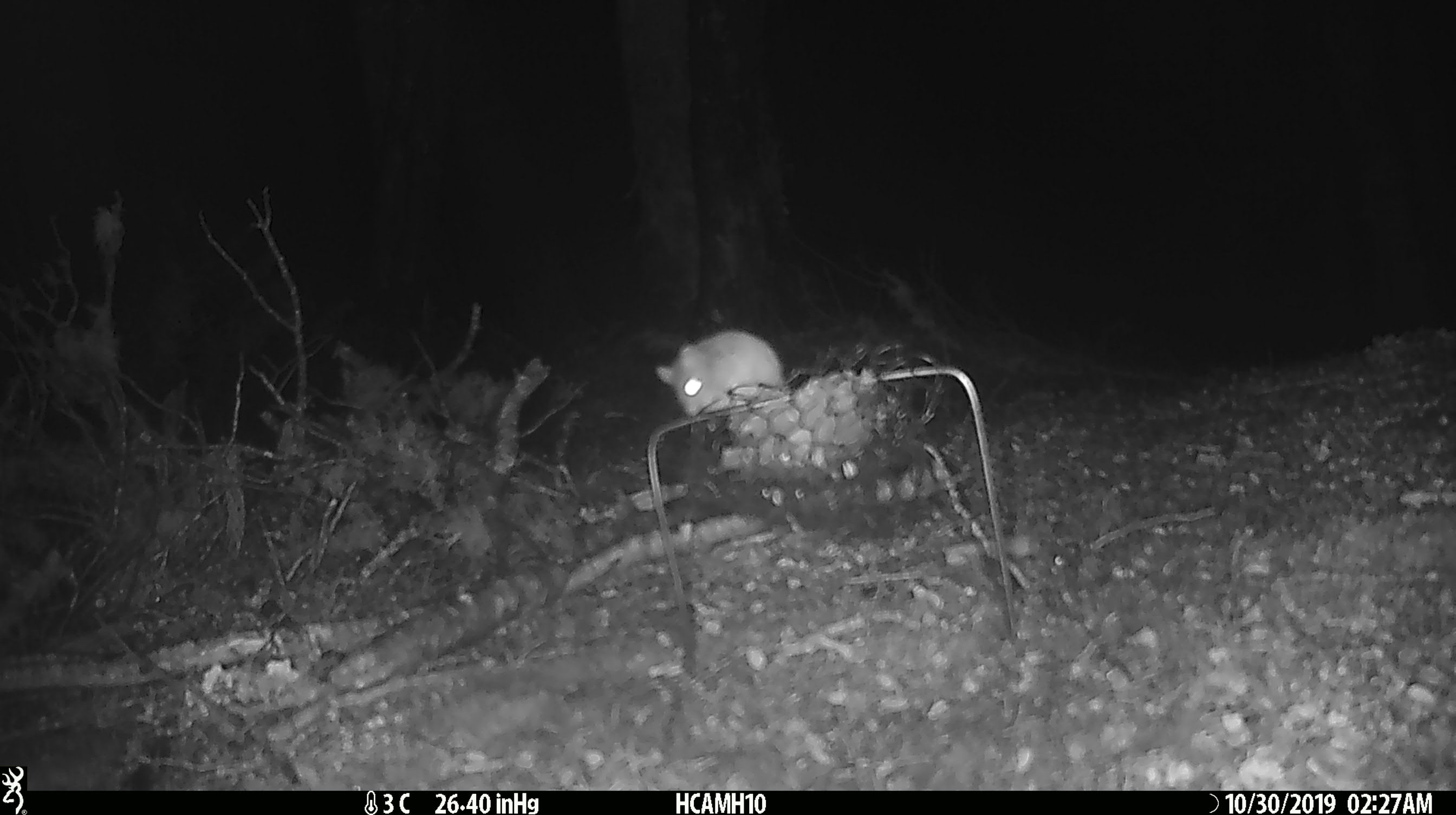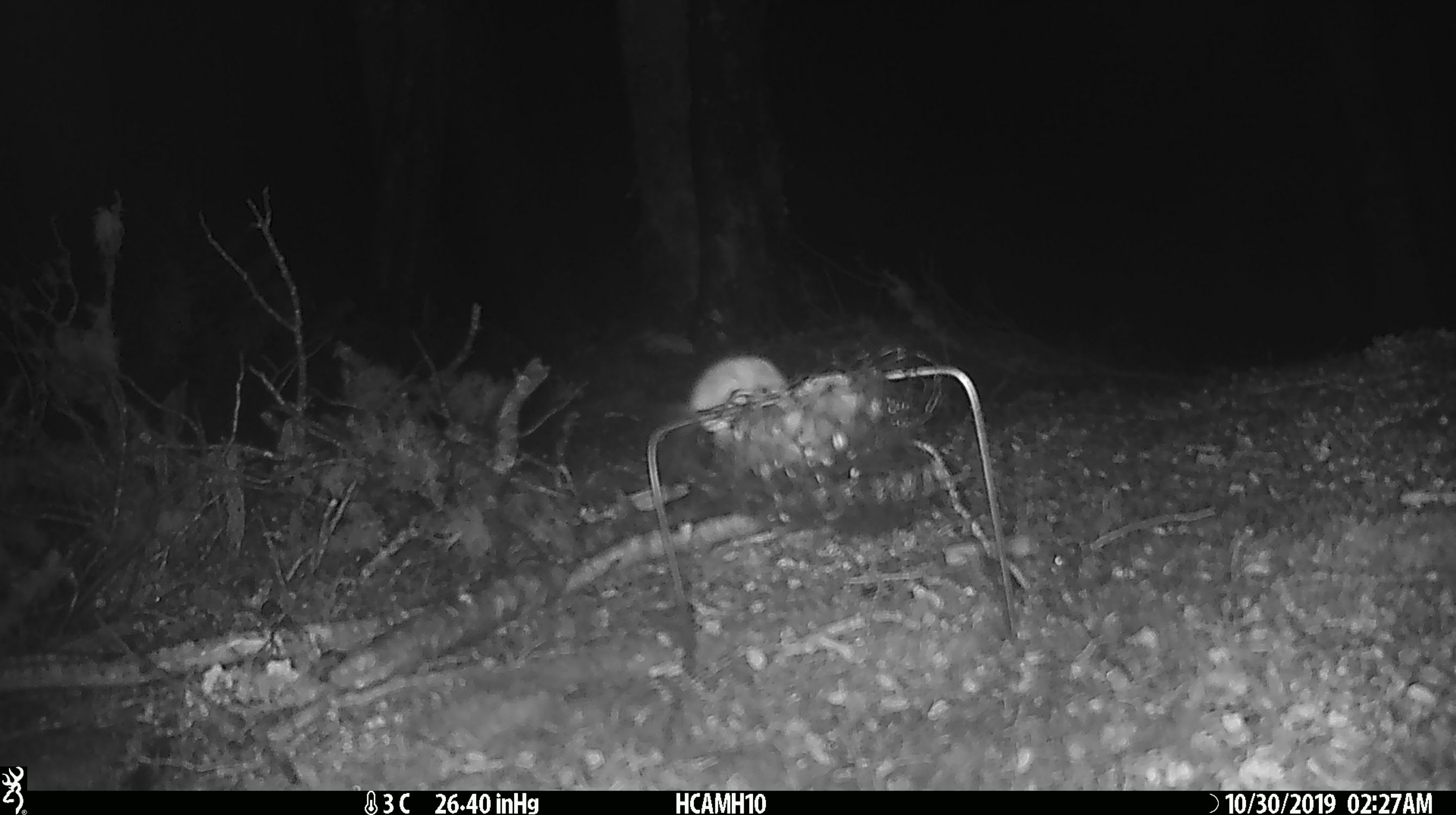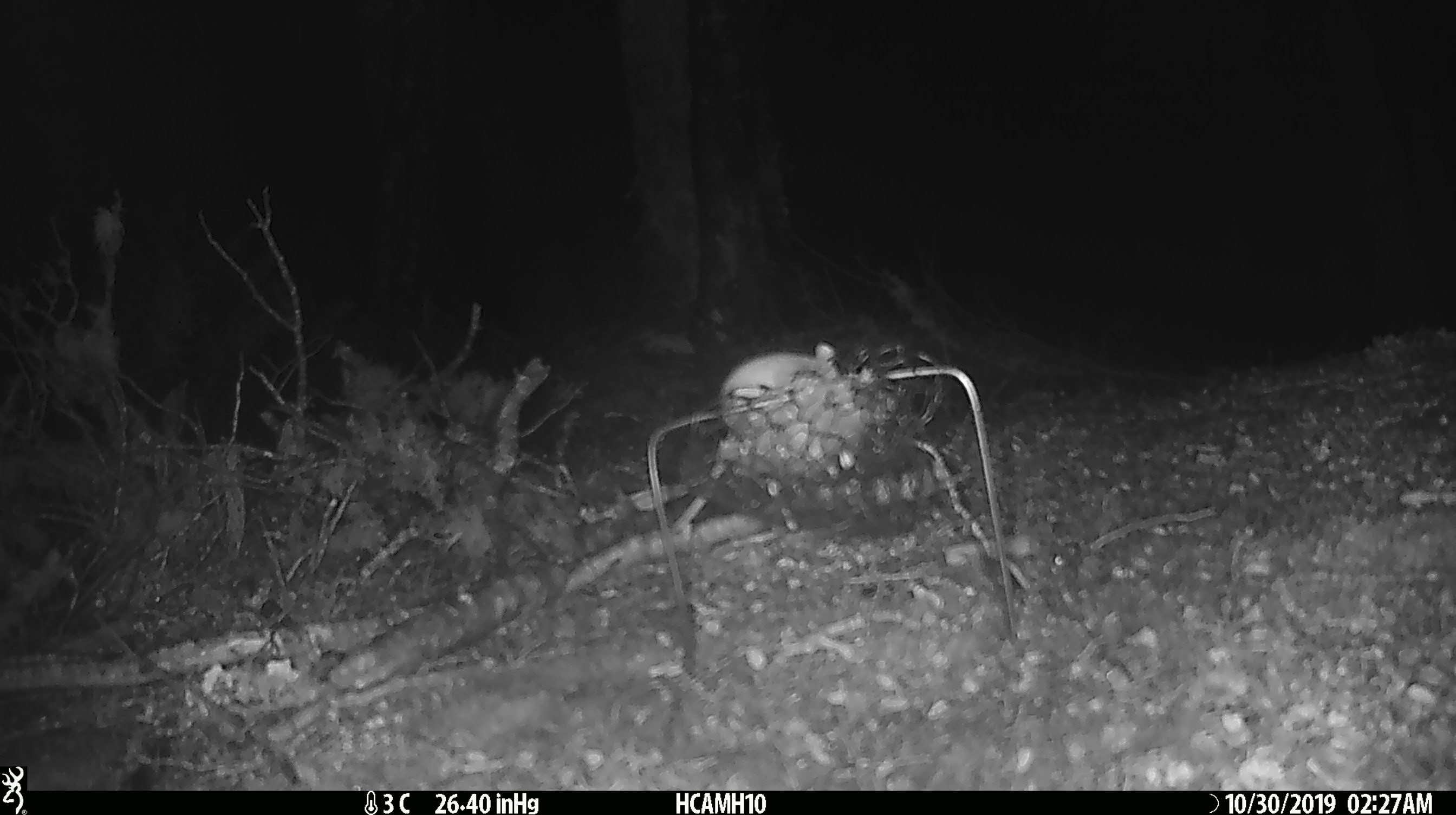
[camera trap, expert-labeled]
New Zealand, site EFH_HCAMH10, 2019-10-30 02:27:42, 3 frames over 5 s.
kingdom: Animalia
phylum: Chordata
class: Mammalia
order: Rodentia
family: Muridae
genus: Mus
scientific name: Mus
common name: mouse